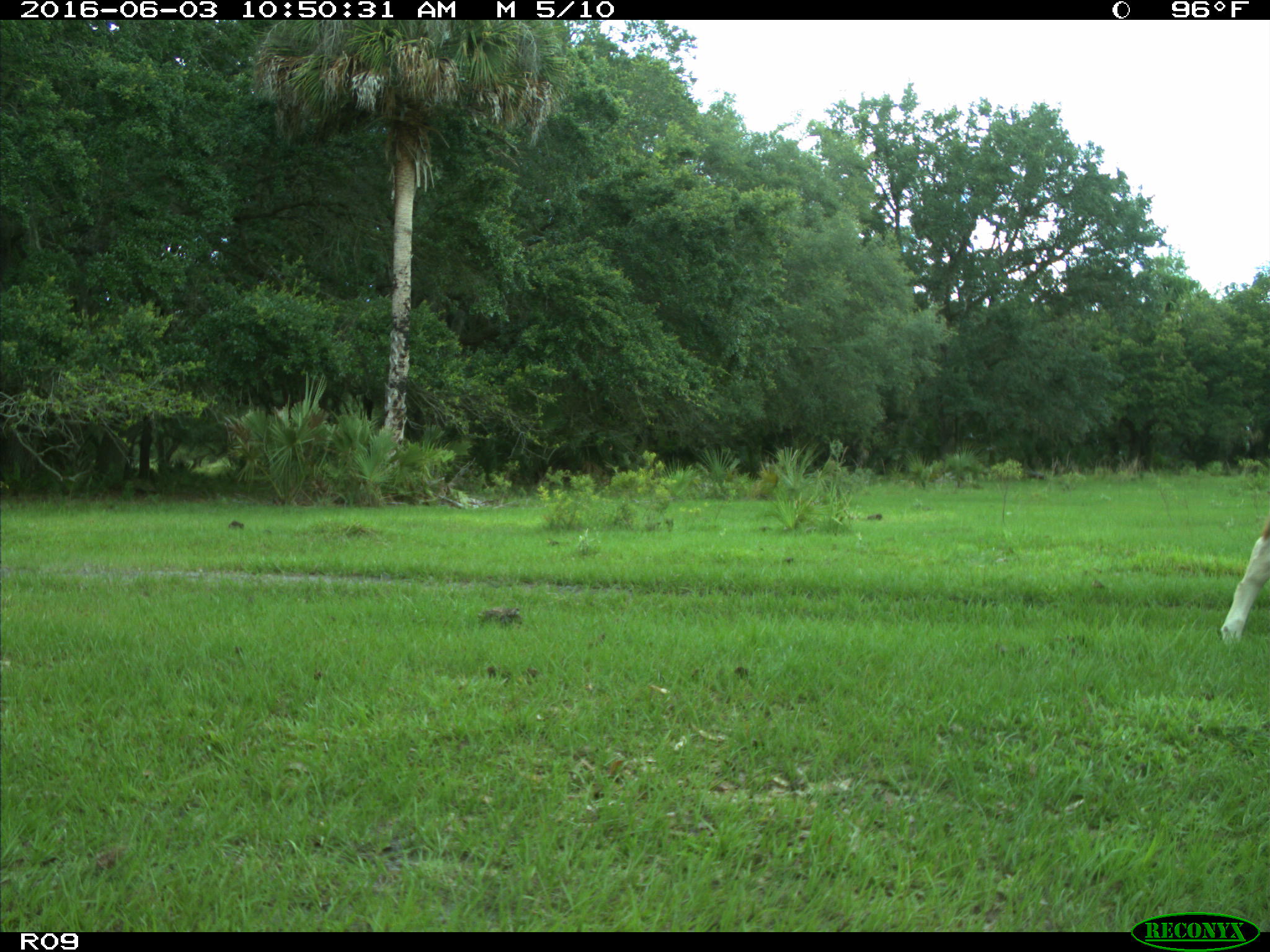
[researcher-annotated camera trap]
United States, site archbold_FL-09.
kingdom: Animalia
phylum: Chordata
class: Mammalia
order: Artiodactyla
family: Bovidae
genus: Bos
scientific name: Bos taurus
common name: domestic cow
Bos taurus (domestic cow).